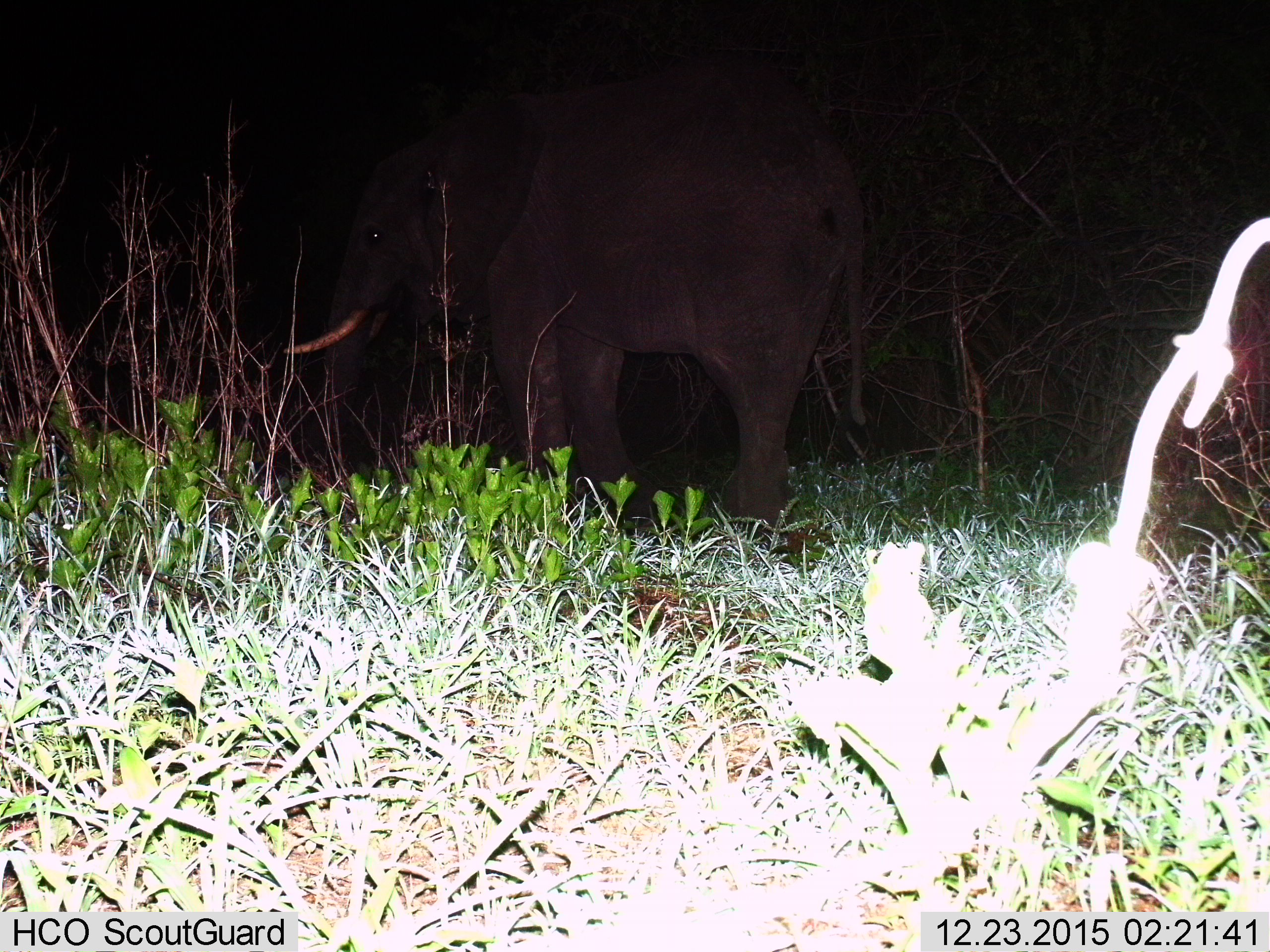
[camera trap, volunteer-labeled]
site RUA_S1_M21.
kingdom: Animalia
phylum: Chordata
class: Mammalia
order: Proboscidea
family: Elephantidae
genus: Loxodonta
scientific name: Loxodonta africana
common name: african bush elephant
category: elephant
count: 1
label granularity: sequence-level